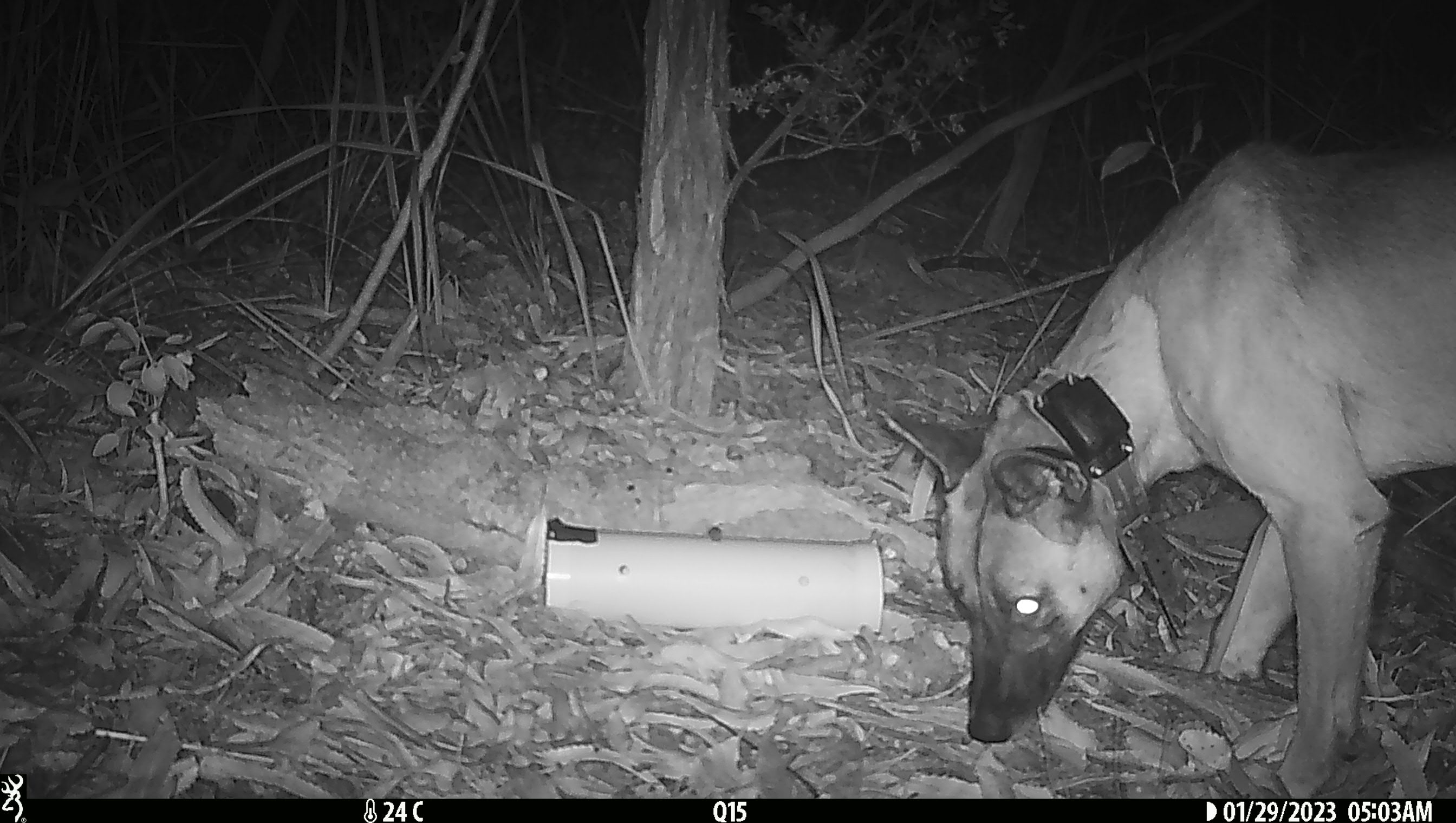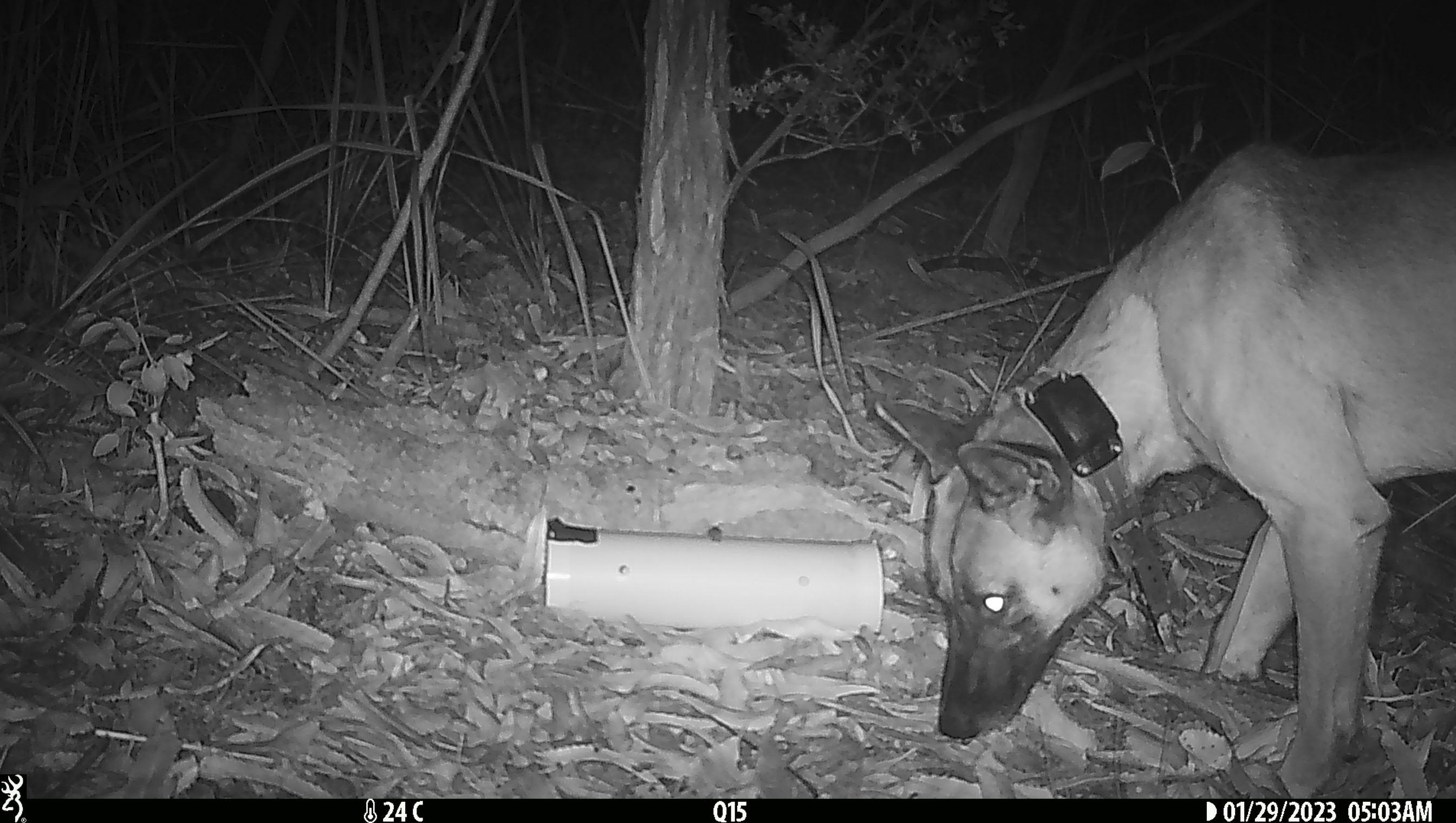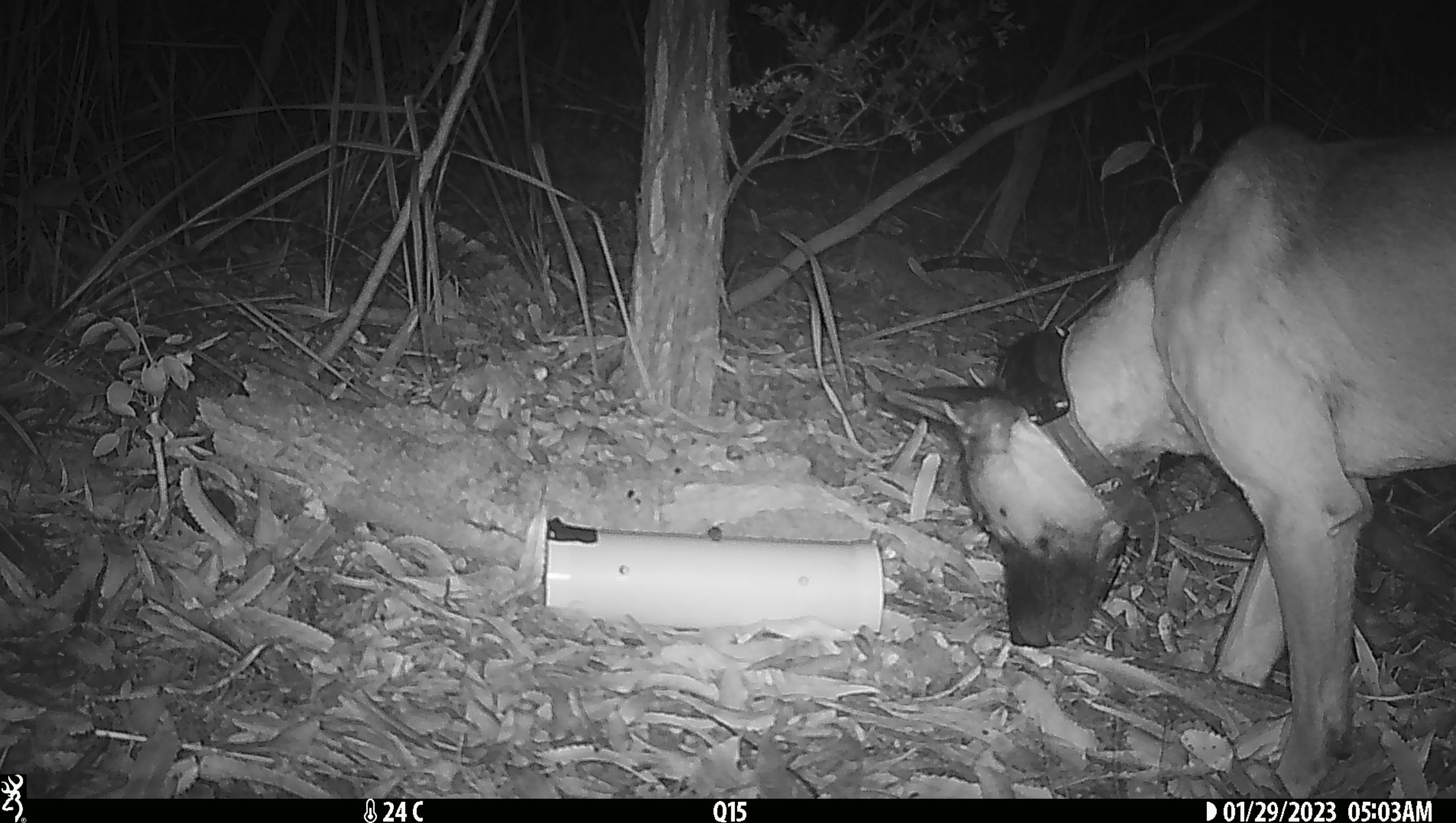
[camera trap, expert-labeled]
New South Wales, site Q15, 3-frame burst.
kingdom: Animalia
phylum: Chordata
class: Mammalia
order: Carnivora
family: Canidae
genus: Canis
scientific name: Canis familiaris dingo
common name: dingo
Dingo (Canis familiaris dingo).